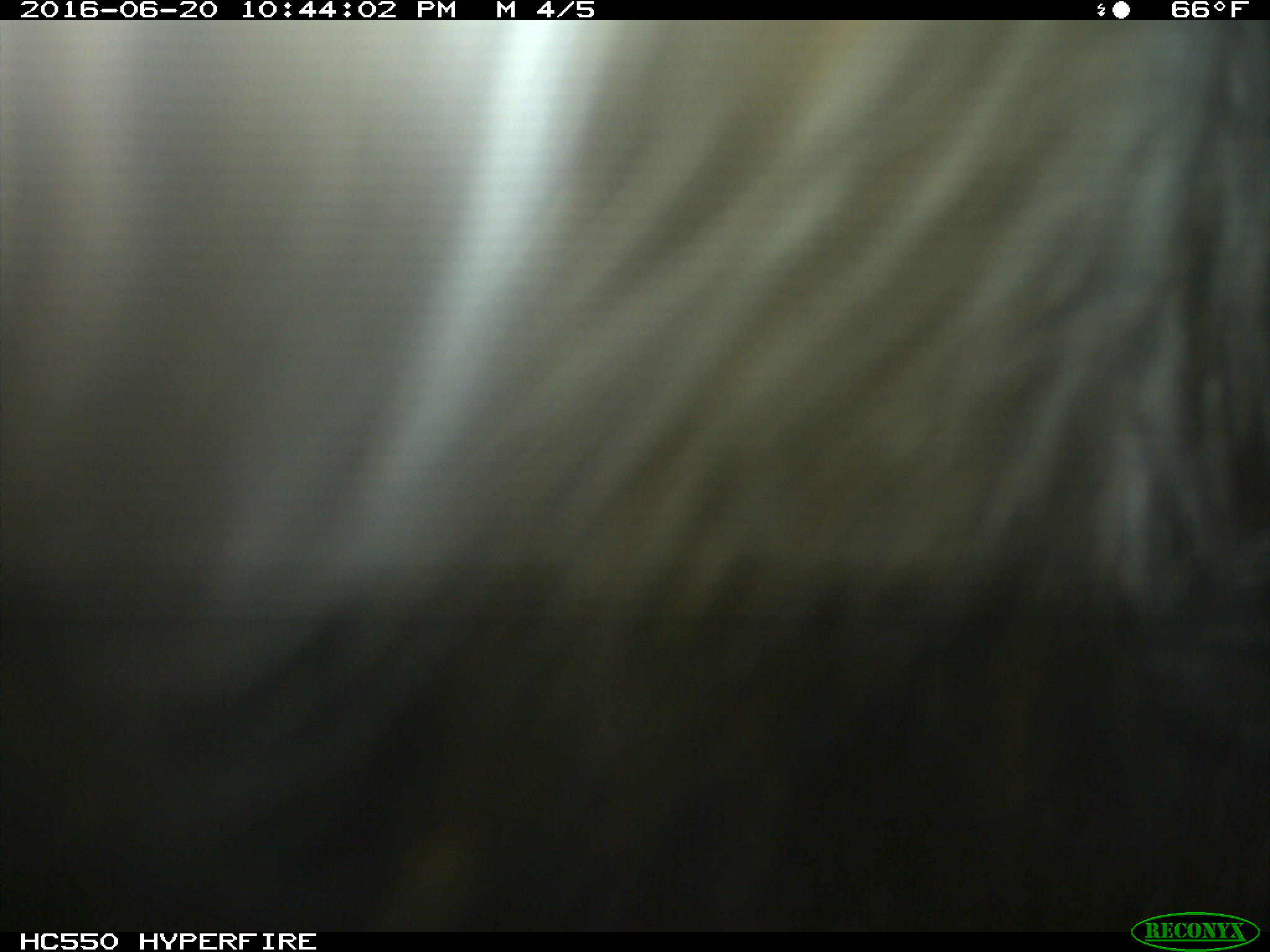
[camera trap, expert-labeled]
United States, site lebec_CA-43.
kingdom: Animalia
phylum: Chordata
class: Mammalia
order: Artiodactyla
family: Bovidae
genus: Bos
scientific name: Bos taurus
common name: domestic cow